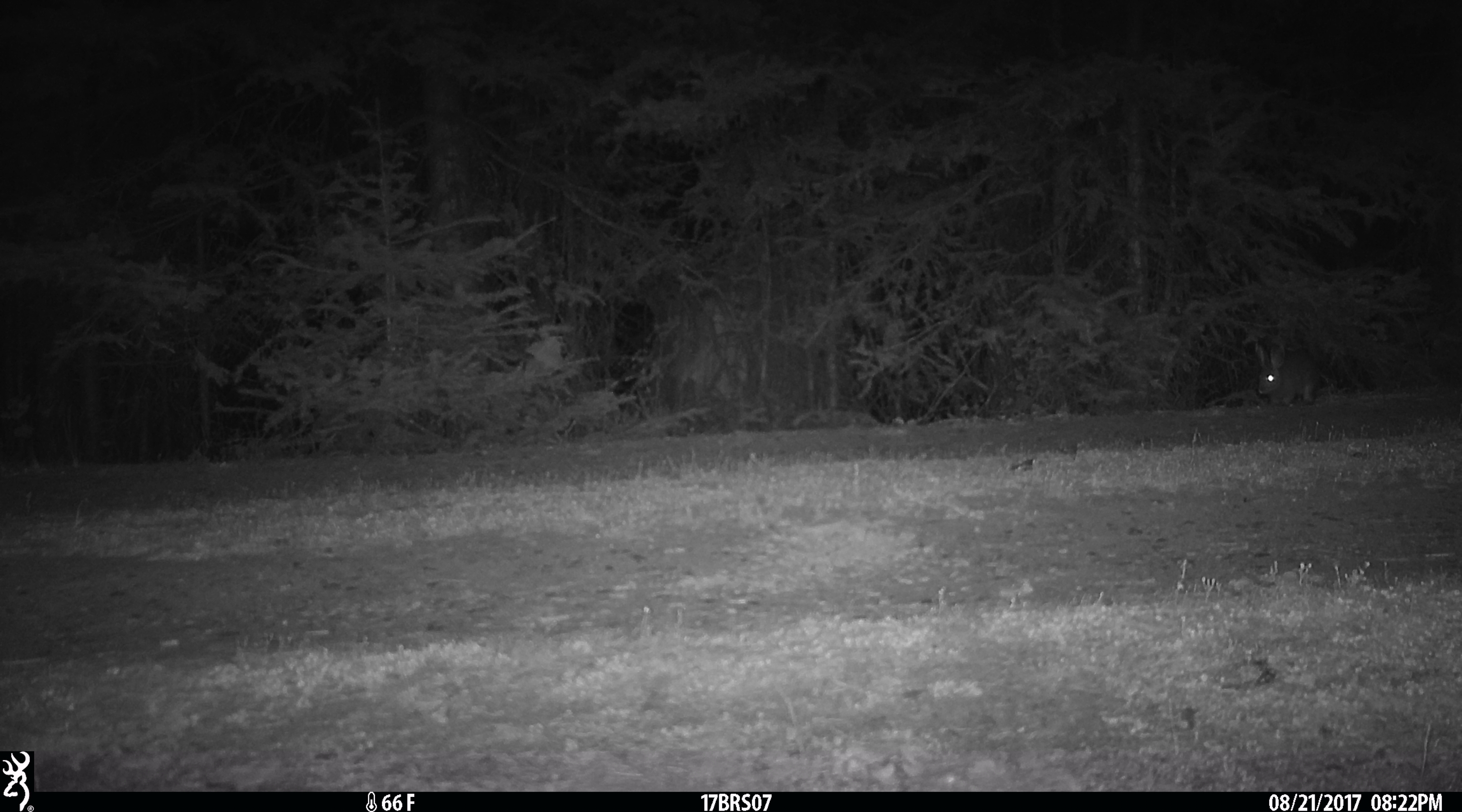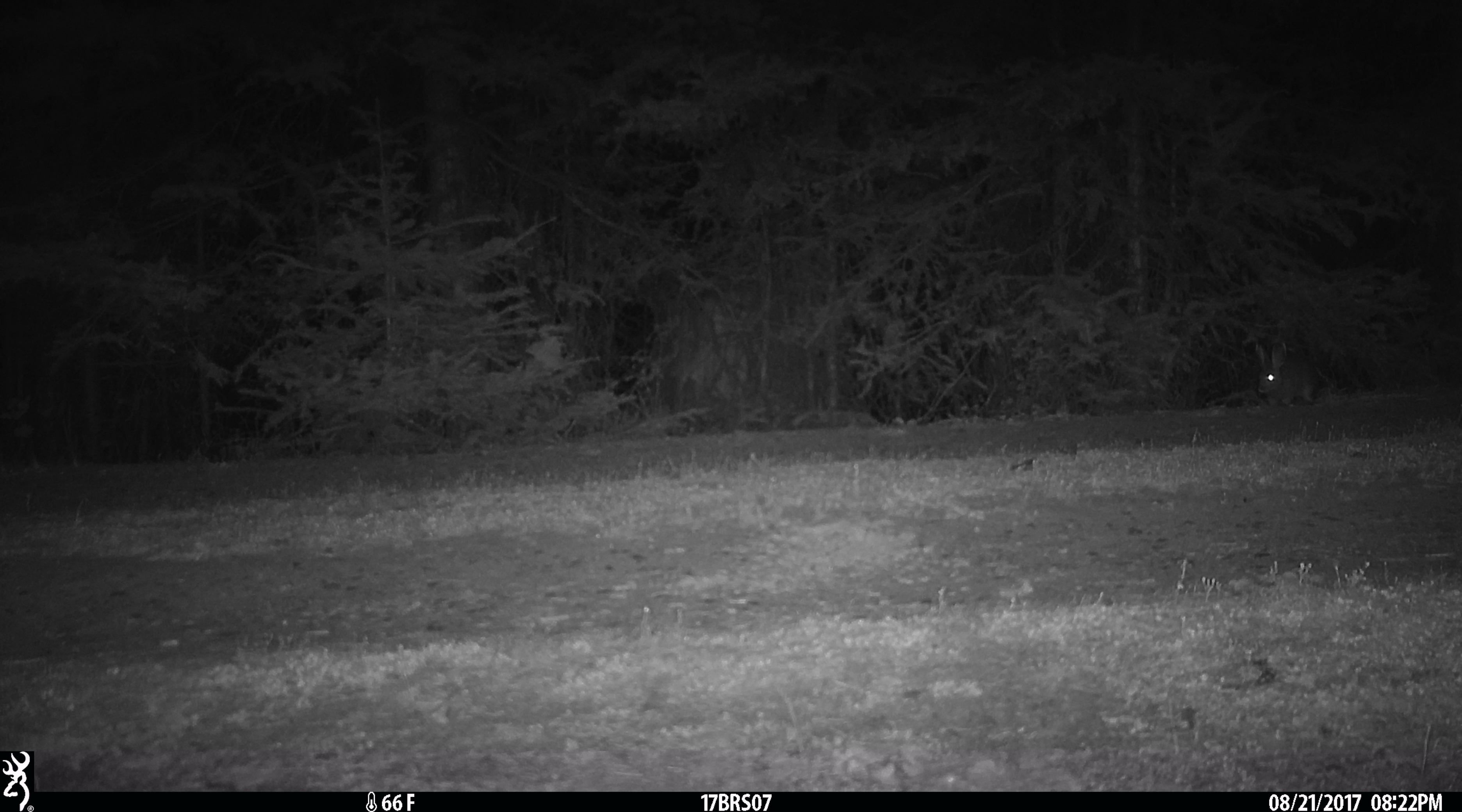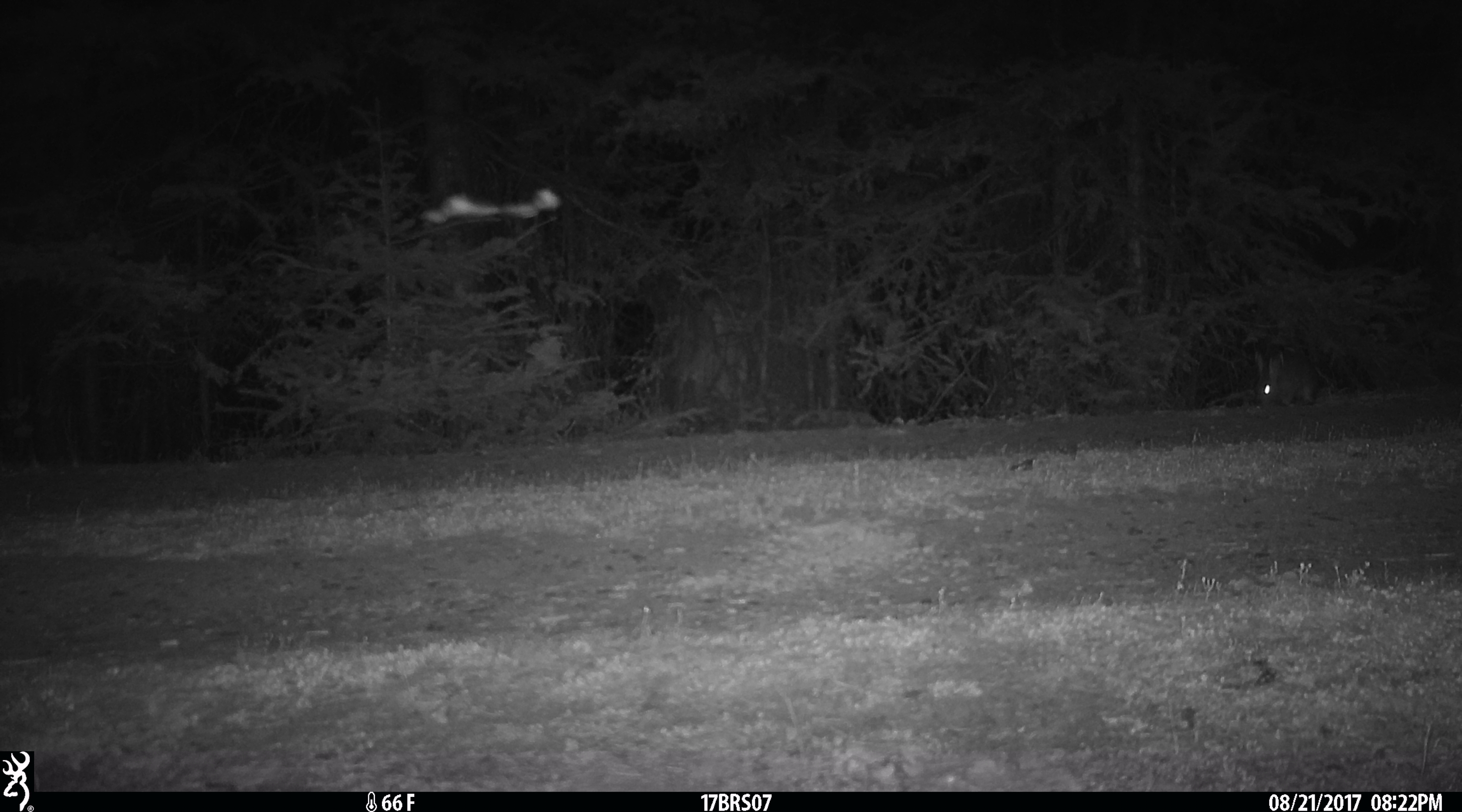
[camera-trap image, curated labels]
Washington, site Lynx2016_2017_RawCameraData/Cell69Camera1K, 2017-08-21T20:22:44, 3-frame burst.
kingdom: Animalia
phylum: Chordata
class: Mammalia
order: Lagomorpha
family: Leporidae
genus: Lepus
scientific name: Lepus americanus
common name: snowshoe hare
Lepus americanus (snowshoe hare). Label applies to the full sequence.